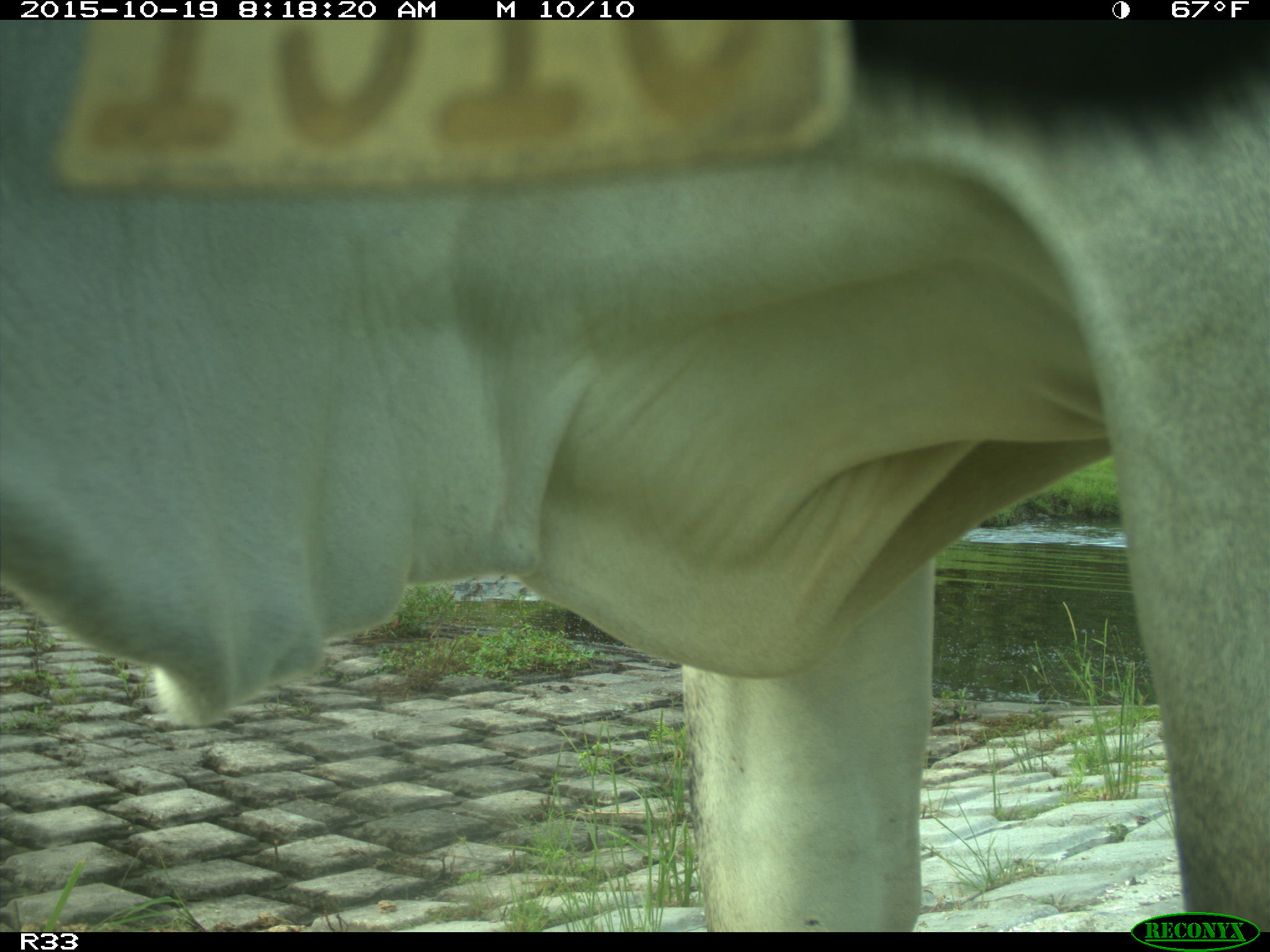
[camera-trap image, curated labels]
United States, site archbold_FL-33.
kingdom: Animalia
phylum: Chordata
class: Mammalia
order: Artiodactyla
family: Bovidae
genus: Bos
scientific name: Bos taurus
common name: domestic cow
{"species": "Bos taurus (domestic cow)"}